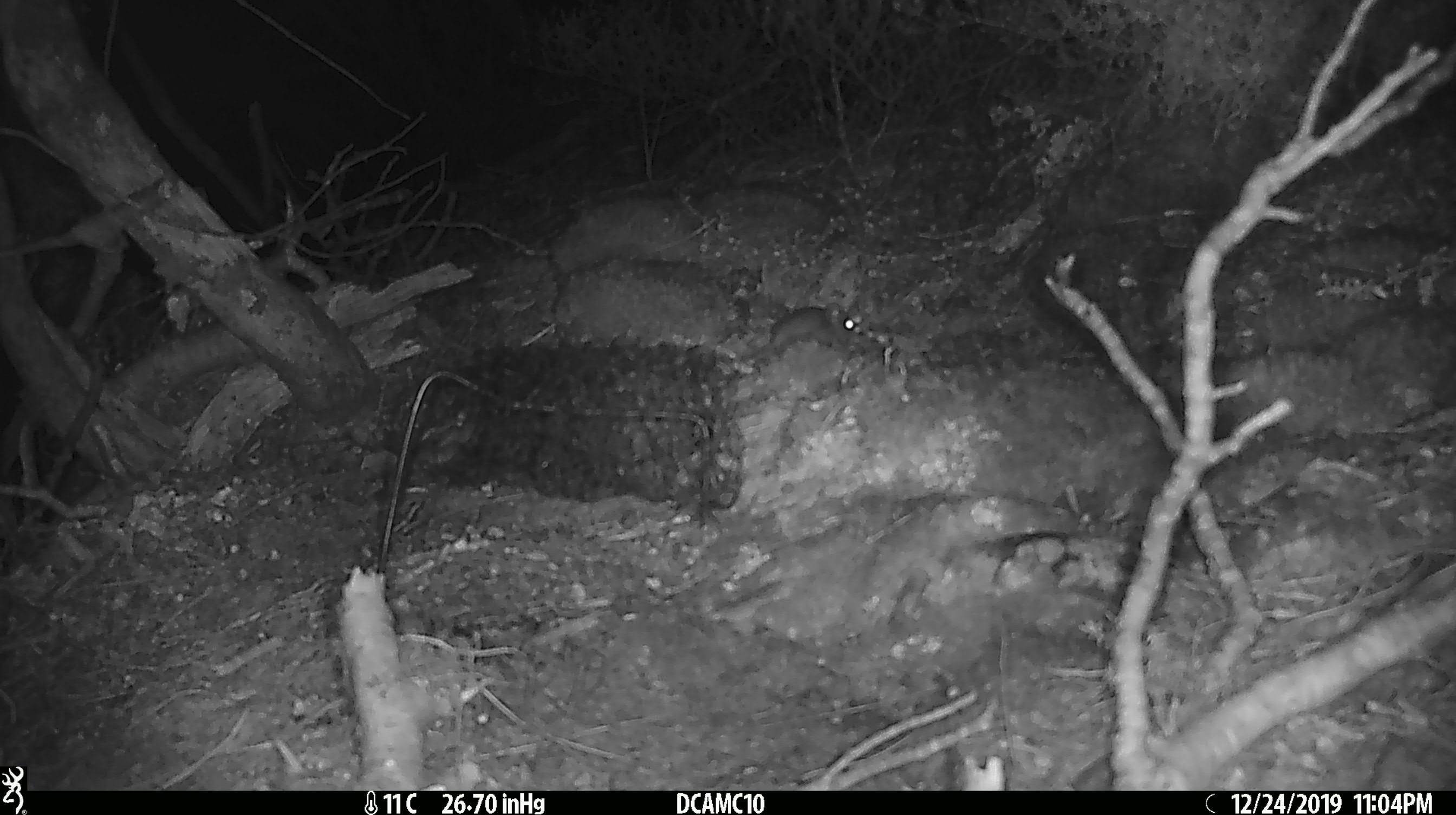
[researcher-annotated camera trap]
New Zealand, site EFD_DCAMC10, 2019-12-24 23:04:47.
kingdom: Animalia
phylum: Chordata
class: Mammalia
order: Rodentia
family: Muridae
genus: Mus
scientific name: Mus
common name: mouse